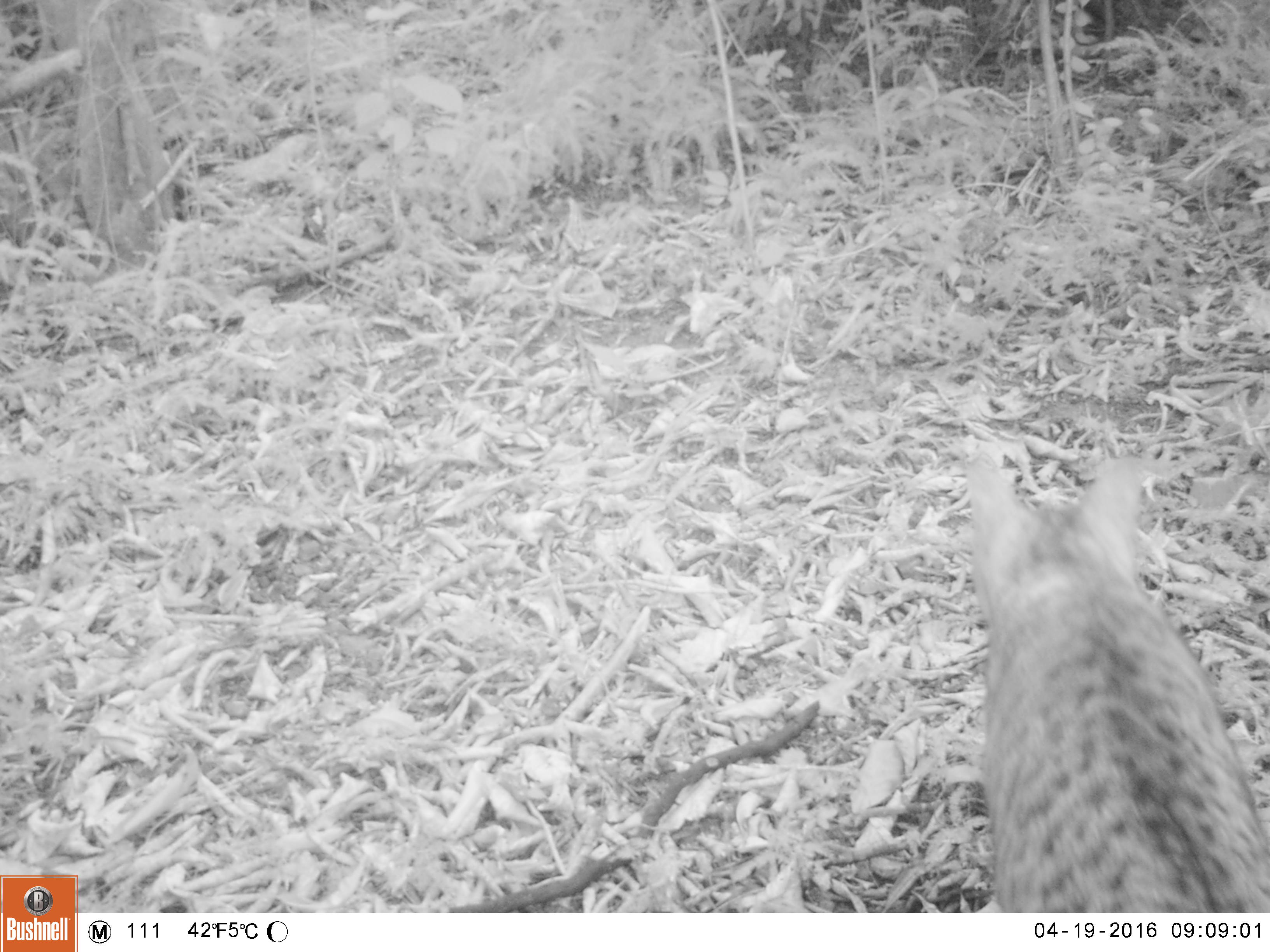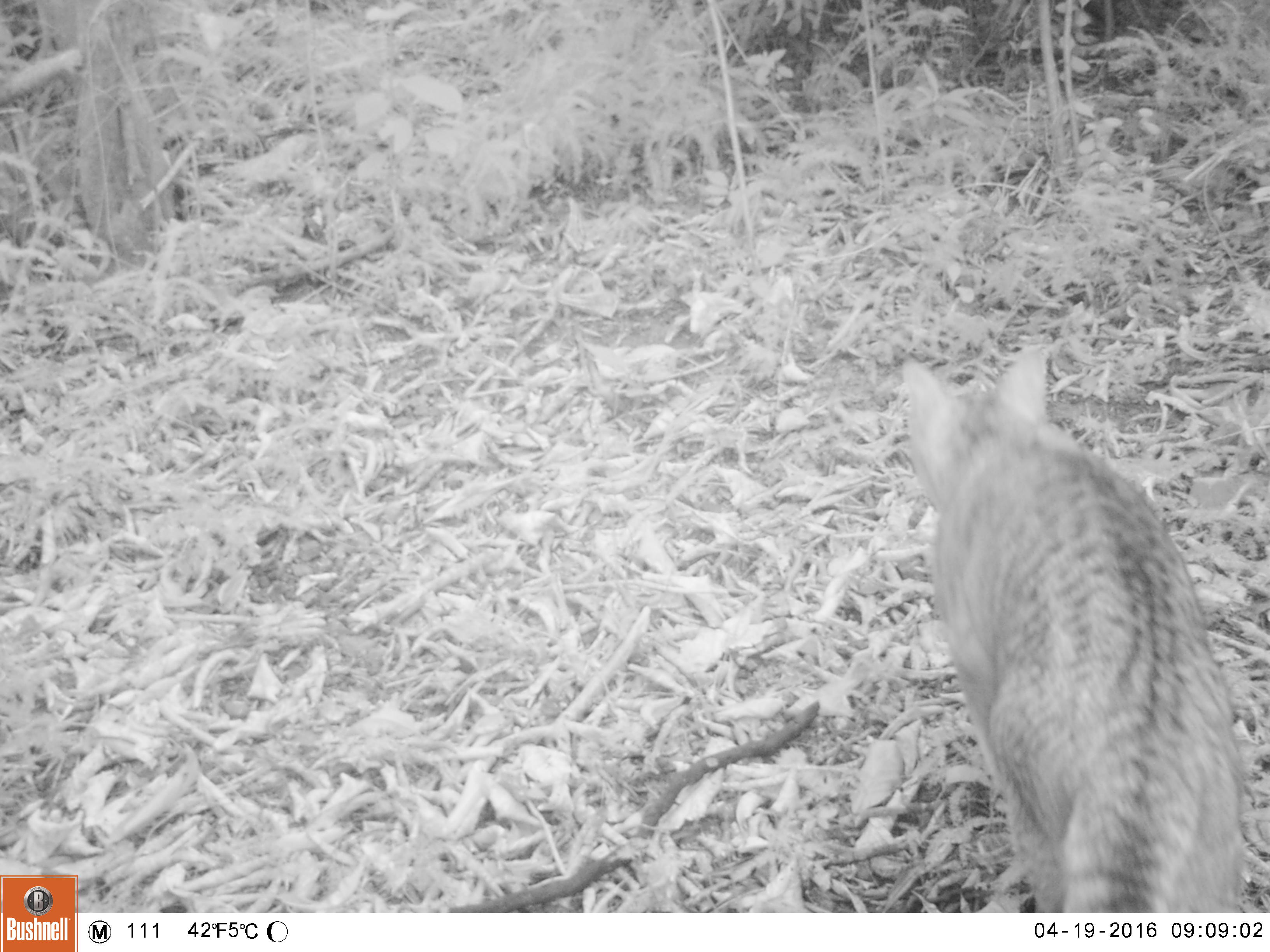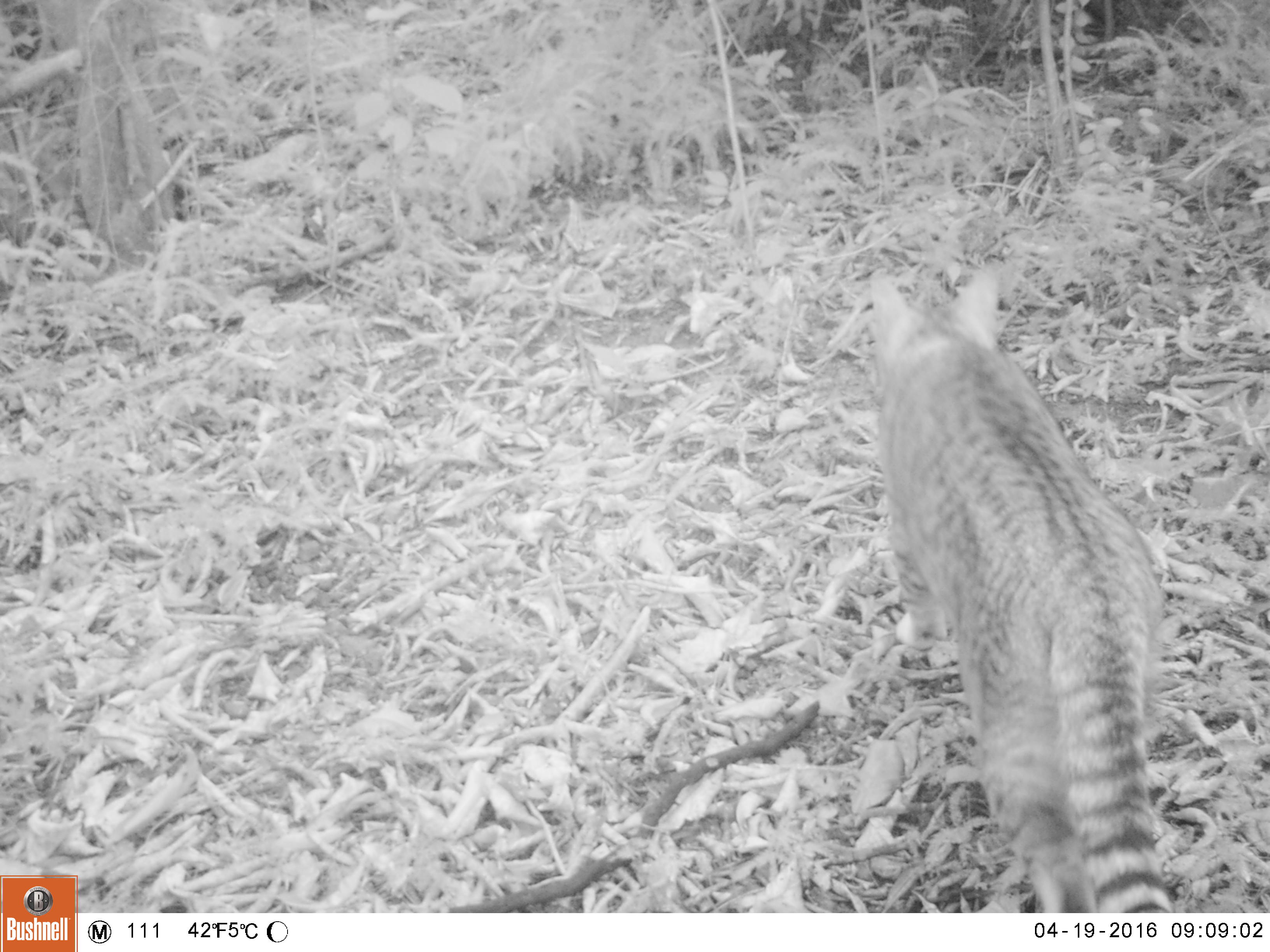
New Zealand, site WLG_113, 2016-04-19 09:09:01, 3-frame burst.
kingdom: Animalia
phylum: Chordata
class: Mammalia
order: Carnivora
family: Felidae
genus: Felis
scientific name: Felis catus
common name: domestic cat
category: cat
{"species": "cat (domestic cat) (Felis catus)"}